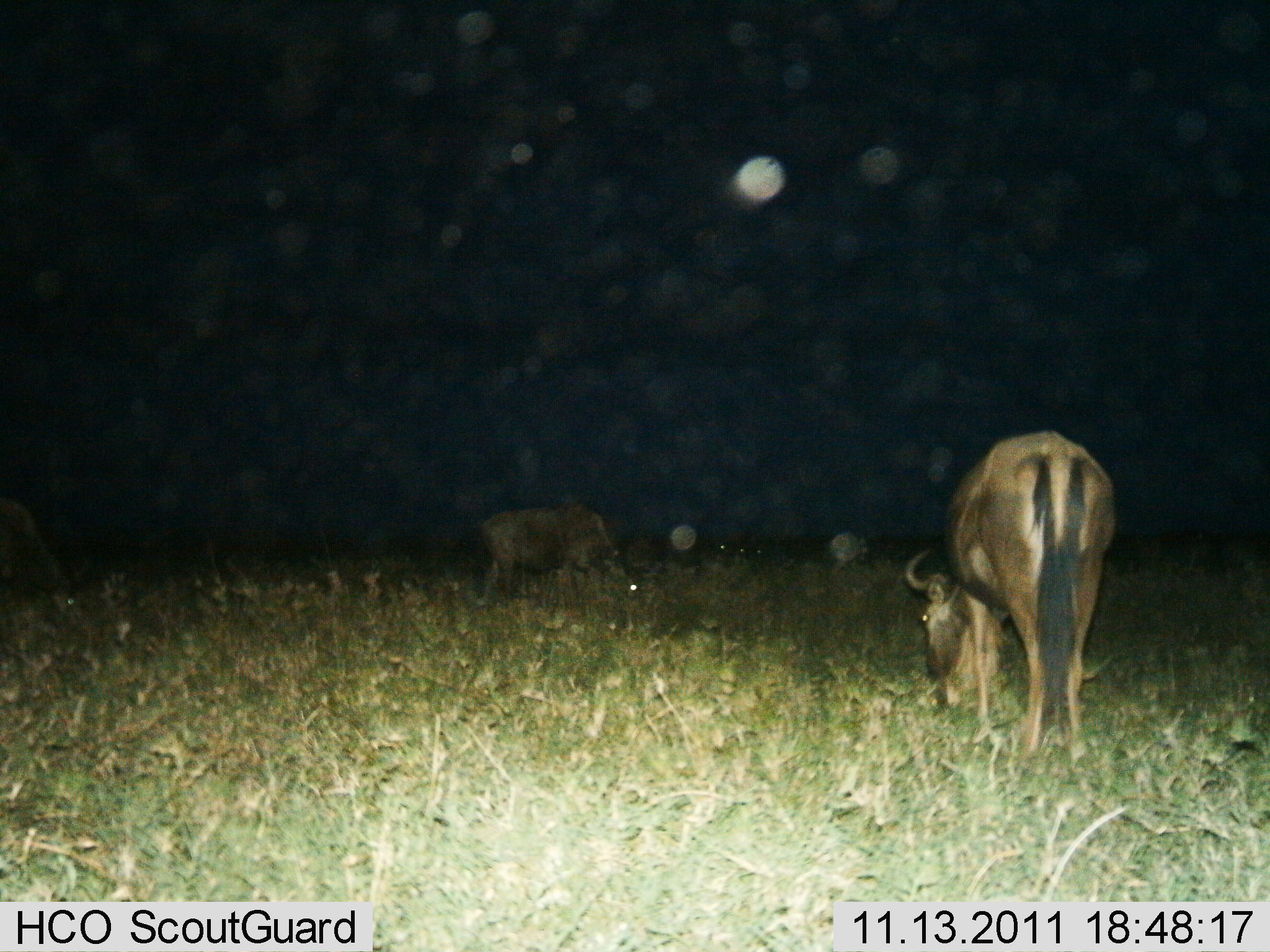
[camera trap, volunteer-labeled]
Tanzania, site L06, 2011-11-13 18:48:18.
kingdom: Animalia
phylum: Chordata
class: Mammalia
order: Artiodactyla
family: Bovidae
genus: Connochaetes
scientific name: Connochaetes taurinus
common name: blue wildebeest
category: wildebeest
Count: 2.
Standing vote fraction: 25%.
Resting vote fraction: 0%.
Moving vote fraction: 0%.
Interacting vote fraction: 0%.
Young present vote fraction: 0%.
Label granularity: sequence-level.